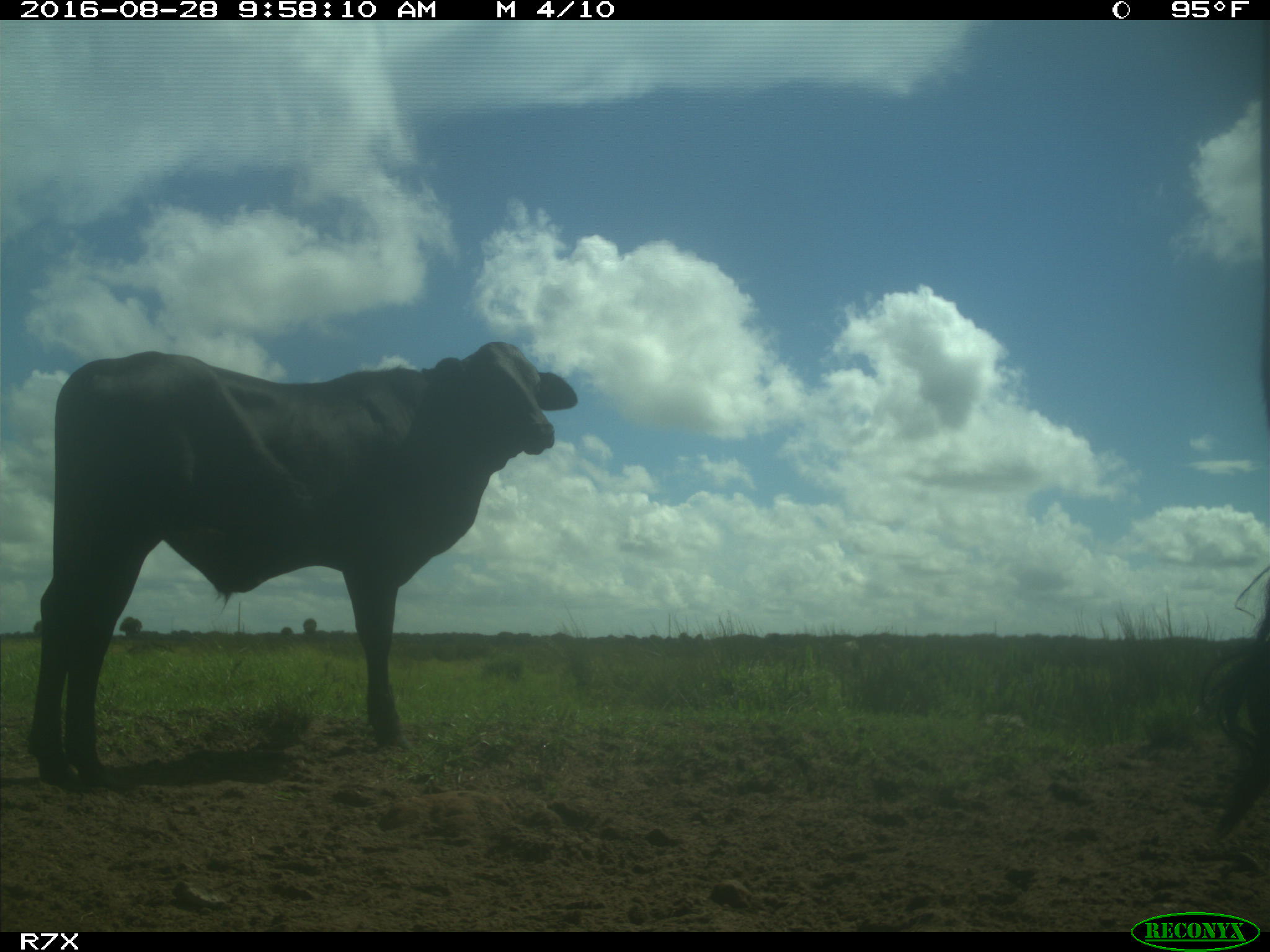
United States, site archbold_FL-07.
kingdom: Animalia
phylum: Chordata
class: Mammalia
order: Artiodactyla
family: Bovidae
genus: Bos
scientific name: Bos taurus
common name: domestic cow